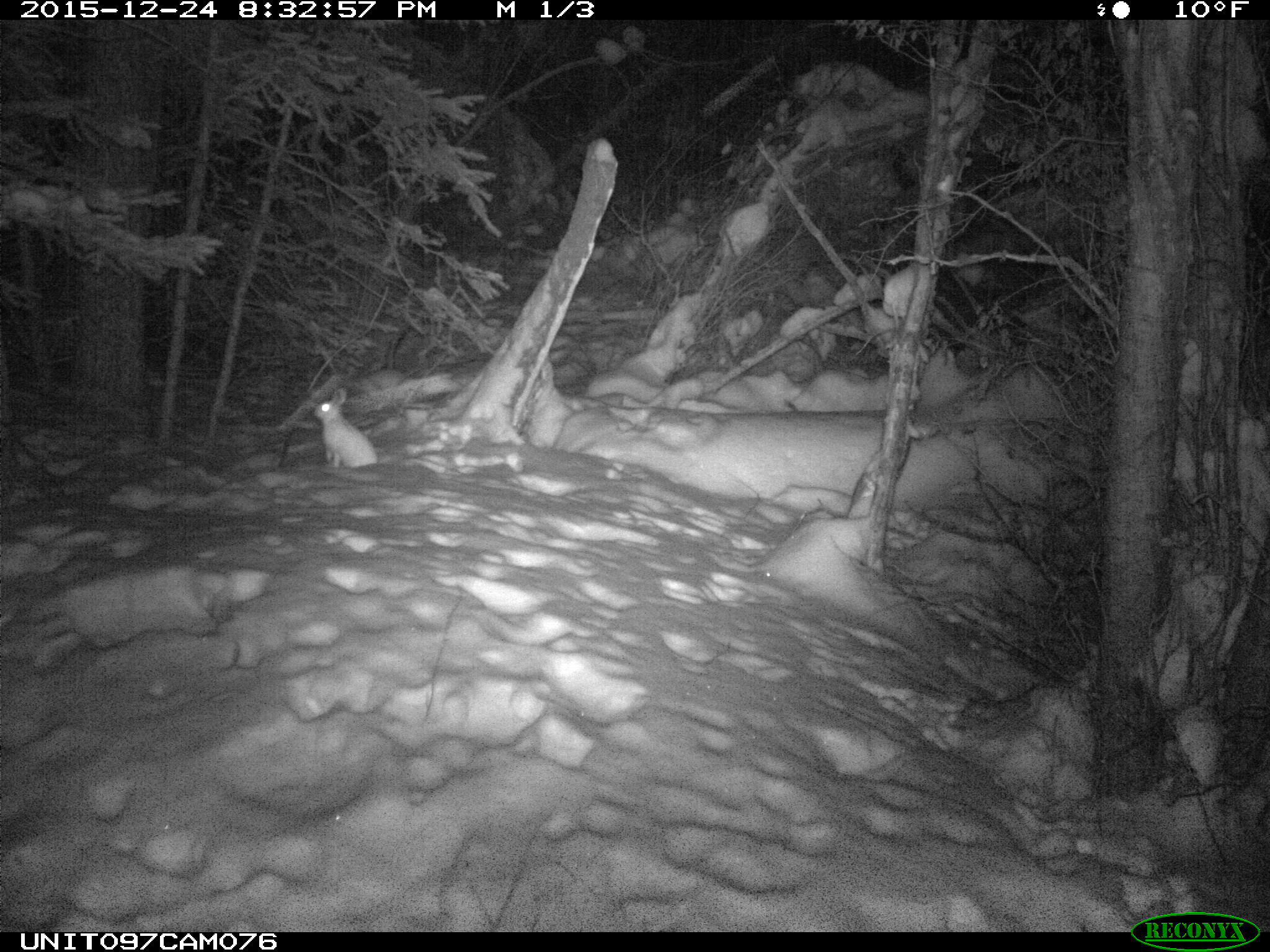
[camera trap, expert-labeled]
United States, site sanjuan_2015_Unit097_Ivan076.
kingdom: Animalia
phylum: Chordata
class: Mammalia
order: Lagomorpha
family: Leporidae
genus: Lepus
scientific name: Lepus americanus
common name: snowshoe hare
Lepus americanus (snowshoe hare).